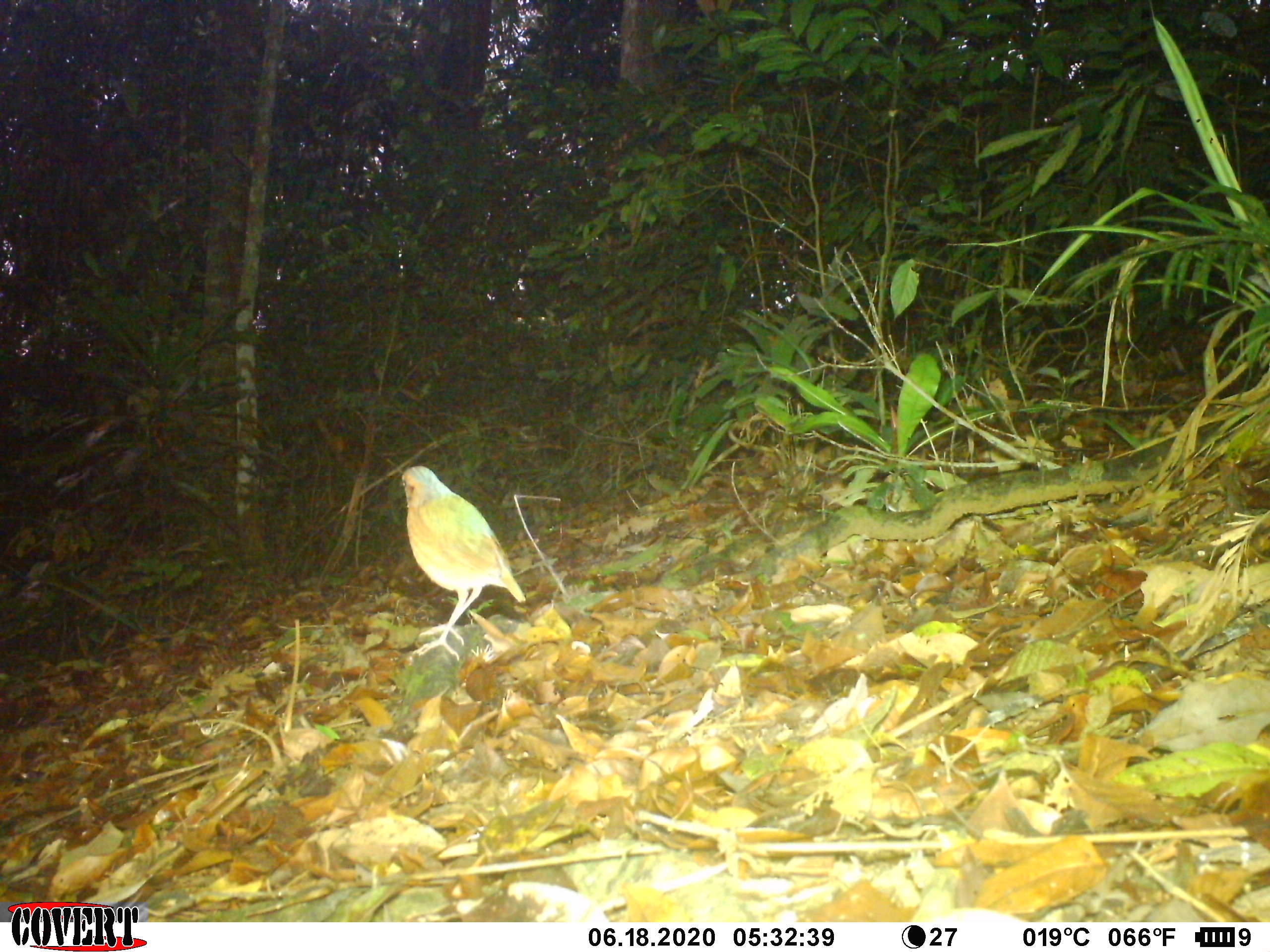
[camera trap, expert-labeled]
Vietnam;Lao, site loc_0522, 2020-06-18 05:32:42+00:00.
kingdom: Animalia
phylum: Chordata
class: Aves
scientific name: Aves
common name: bird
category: unidentified bird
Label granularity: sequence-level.